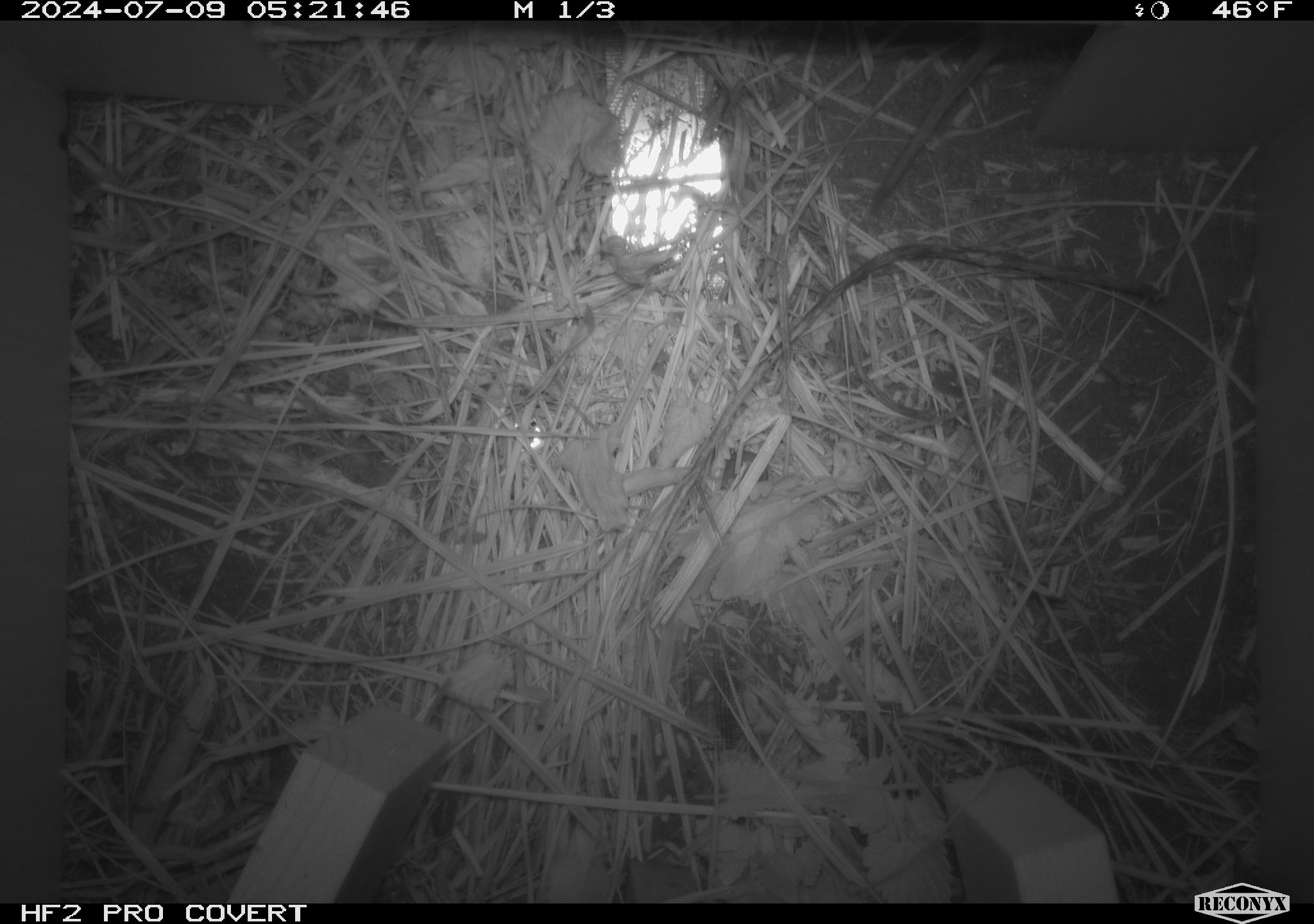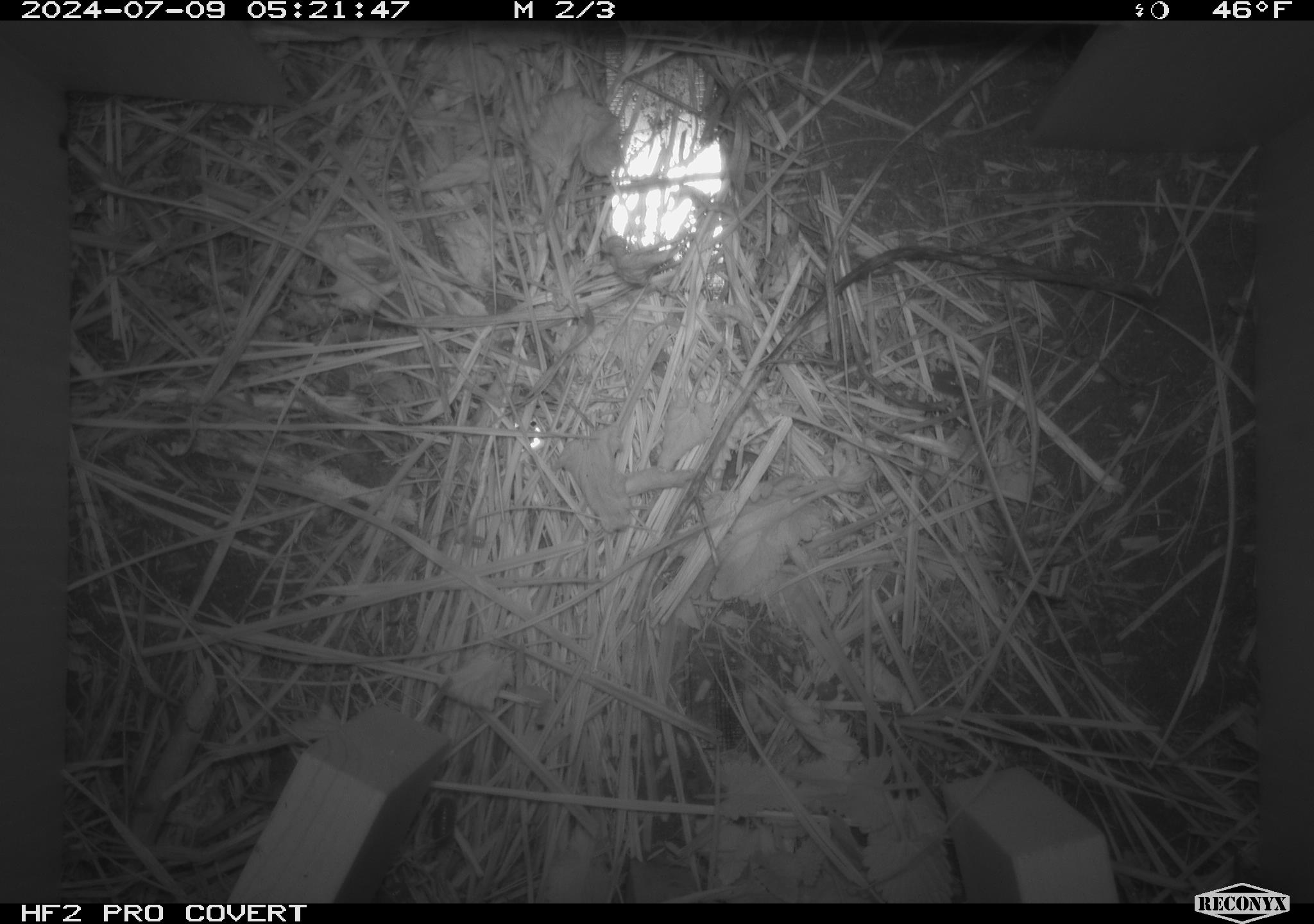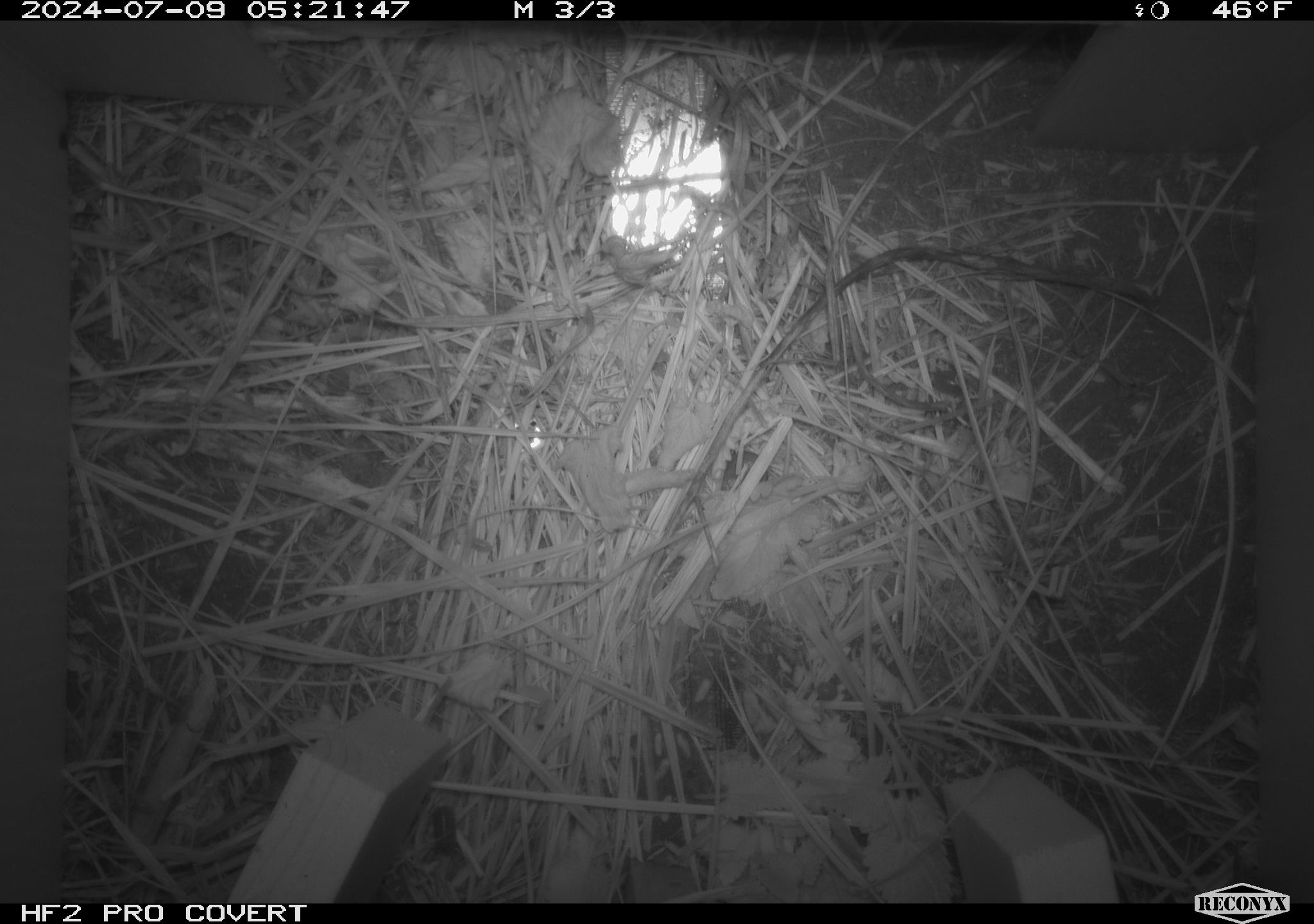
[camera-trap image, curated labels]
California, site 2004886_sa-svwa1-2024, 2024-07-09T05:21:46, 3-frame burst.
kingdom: Animalia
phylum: Arthropoda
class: Malacostraca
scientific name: Malacostraca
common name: amphipods, crabs, isopods, krill, lobsters and shrimps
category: malacostracan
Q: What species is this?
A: Malacostracan (amphipods, crabs, isopods, krill, lobsters and shrimps) (Malacostraca).